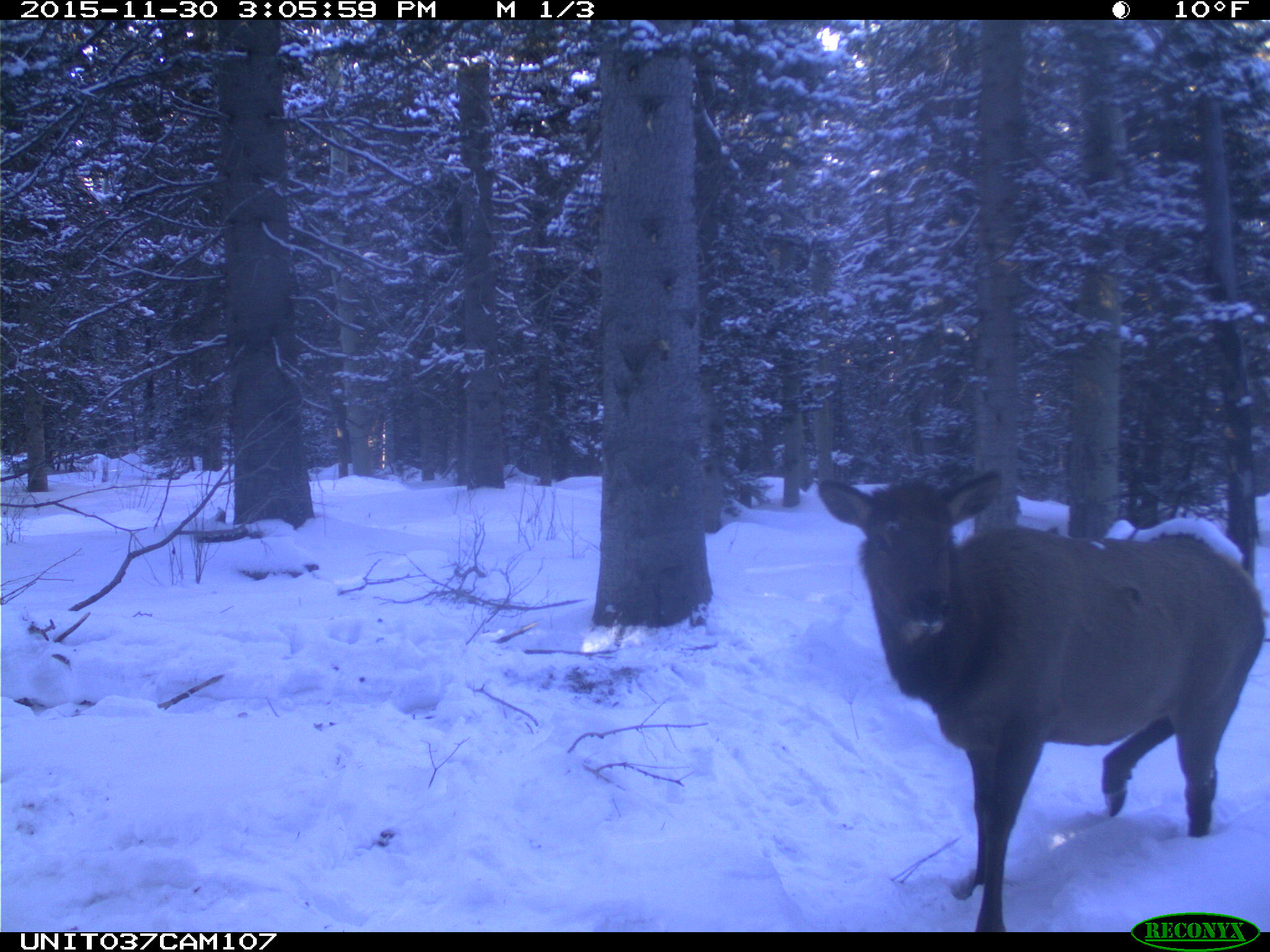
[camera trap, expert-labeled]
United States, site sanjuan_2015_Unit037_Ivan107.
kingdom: Animalia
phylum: Chordata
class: Mammalia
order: Artiodactyla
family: Cervidae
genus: Cervus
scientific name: Cervus elaphus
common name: red deer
Cervus elaphus (red deer).